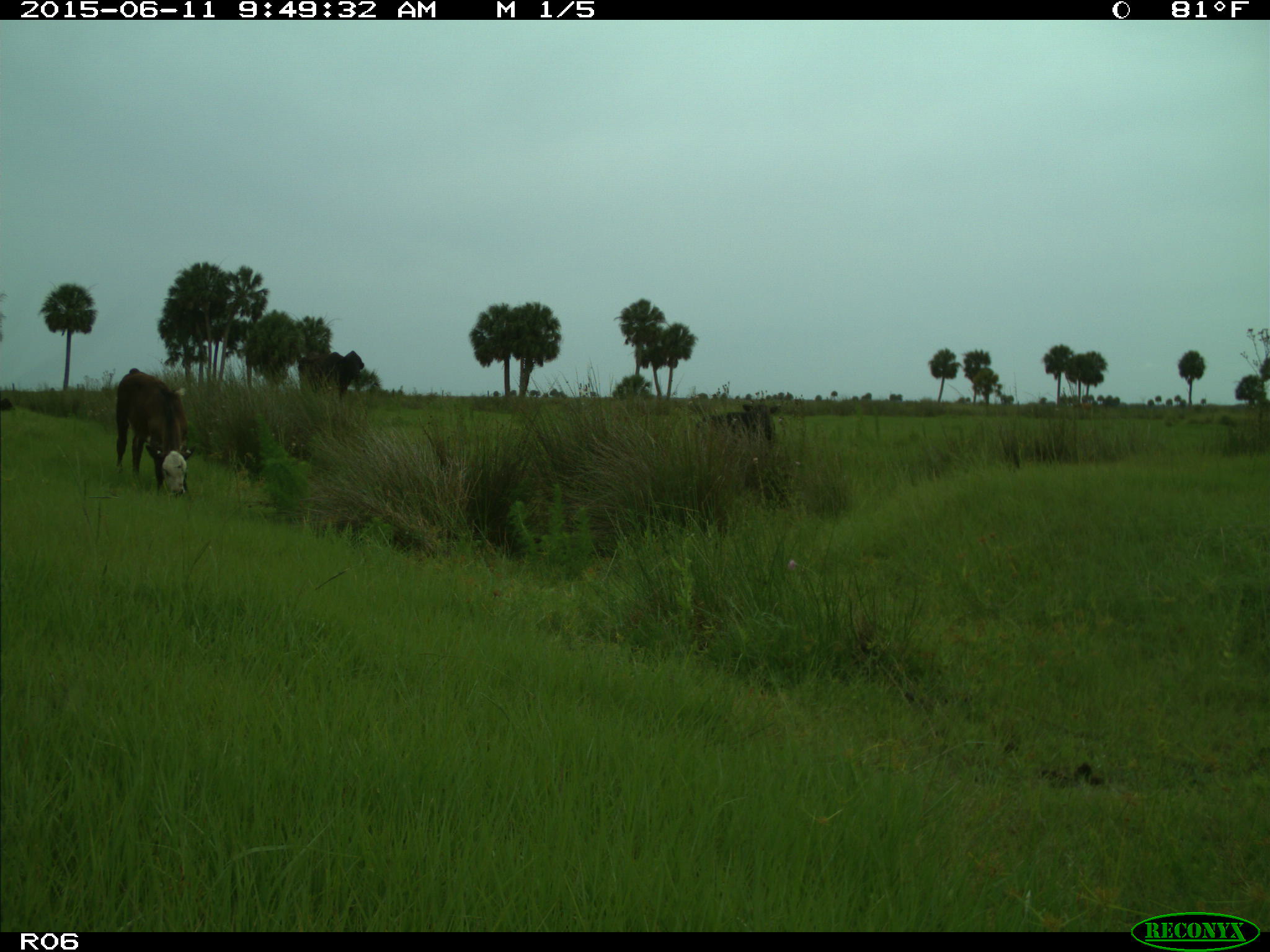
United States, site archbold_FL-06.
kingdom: Animalia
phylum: Chordata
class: Mammalia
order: Artiodactyla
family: Bovidae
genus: Bos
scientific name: Bos taurus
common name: domestic cow